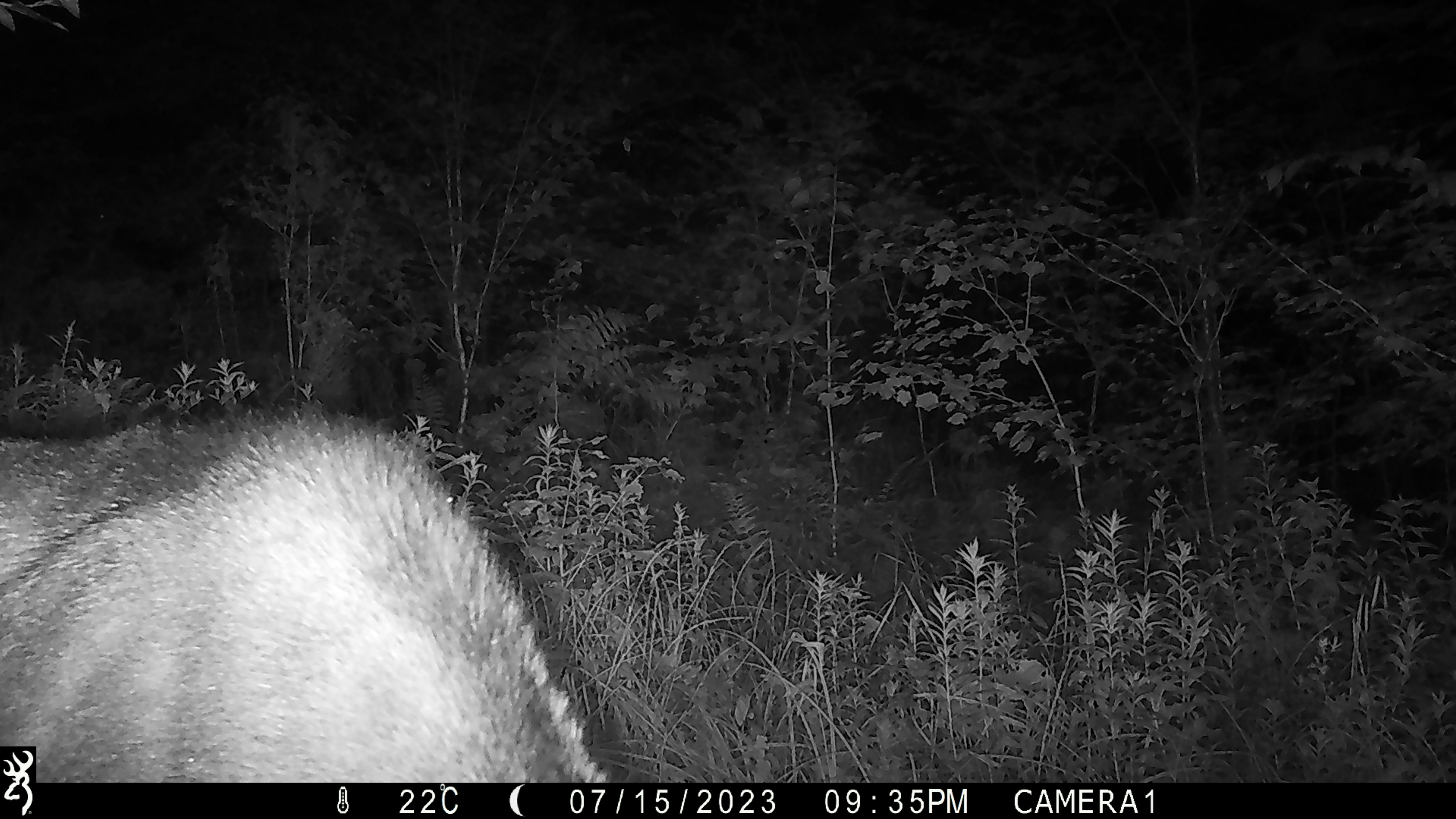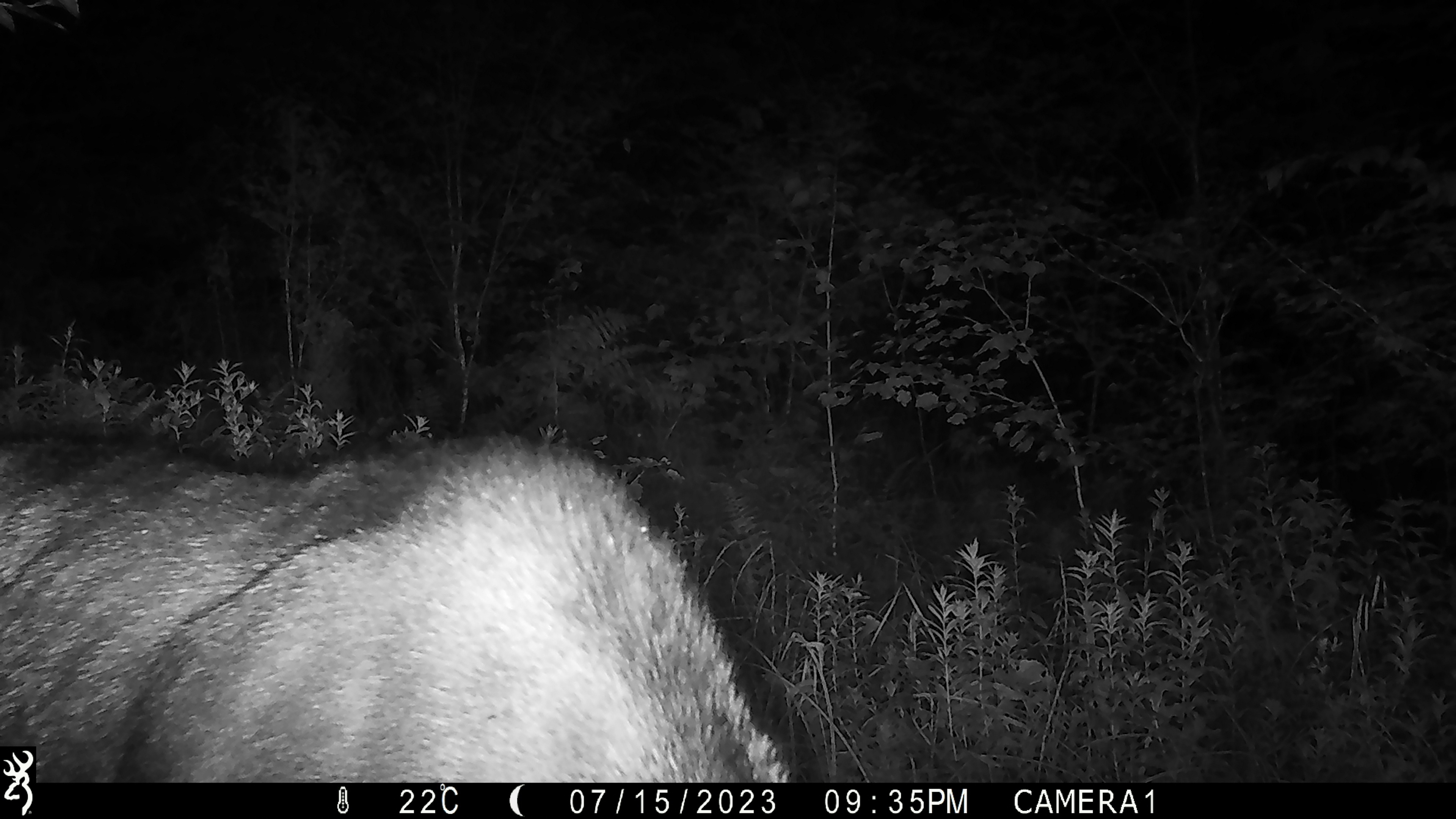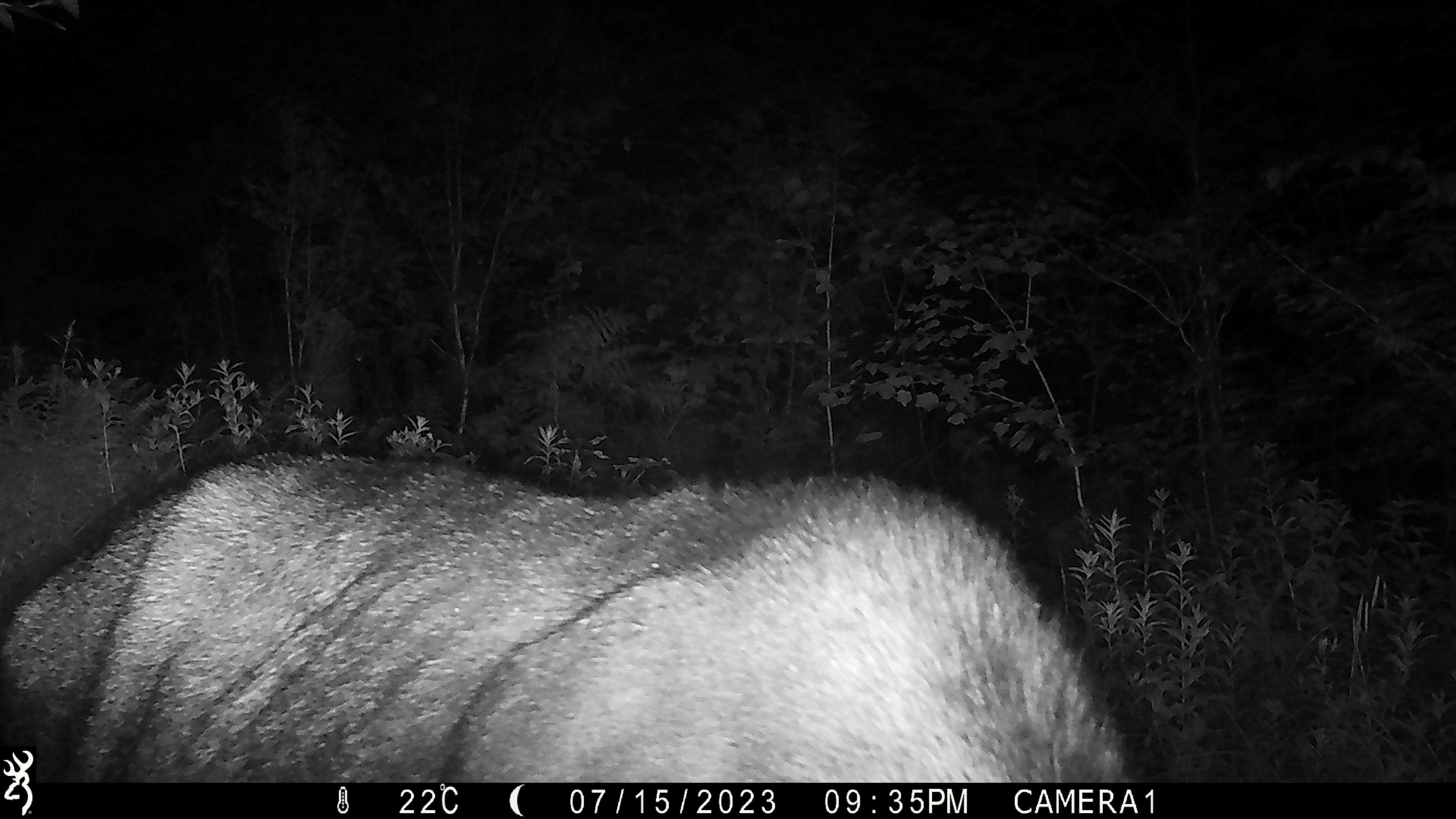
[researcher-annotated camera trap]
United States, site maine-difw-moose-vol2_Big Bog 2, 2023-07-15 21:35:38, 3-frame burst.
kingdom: Animalia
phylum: Chordata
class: Mammalia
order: Artiodactyla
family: Cervidae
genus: Alces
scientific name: Alces alces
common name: moose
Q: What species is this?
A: Moose (Alces alces).